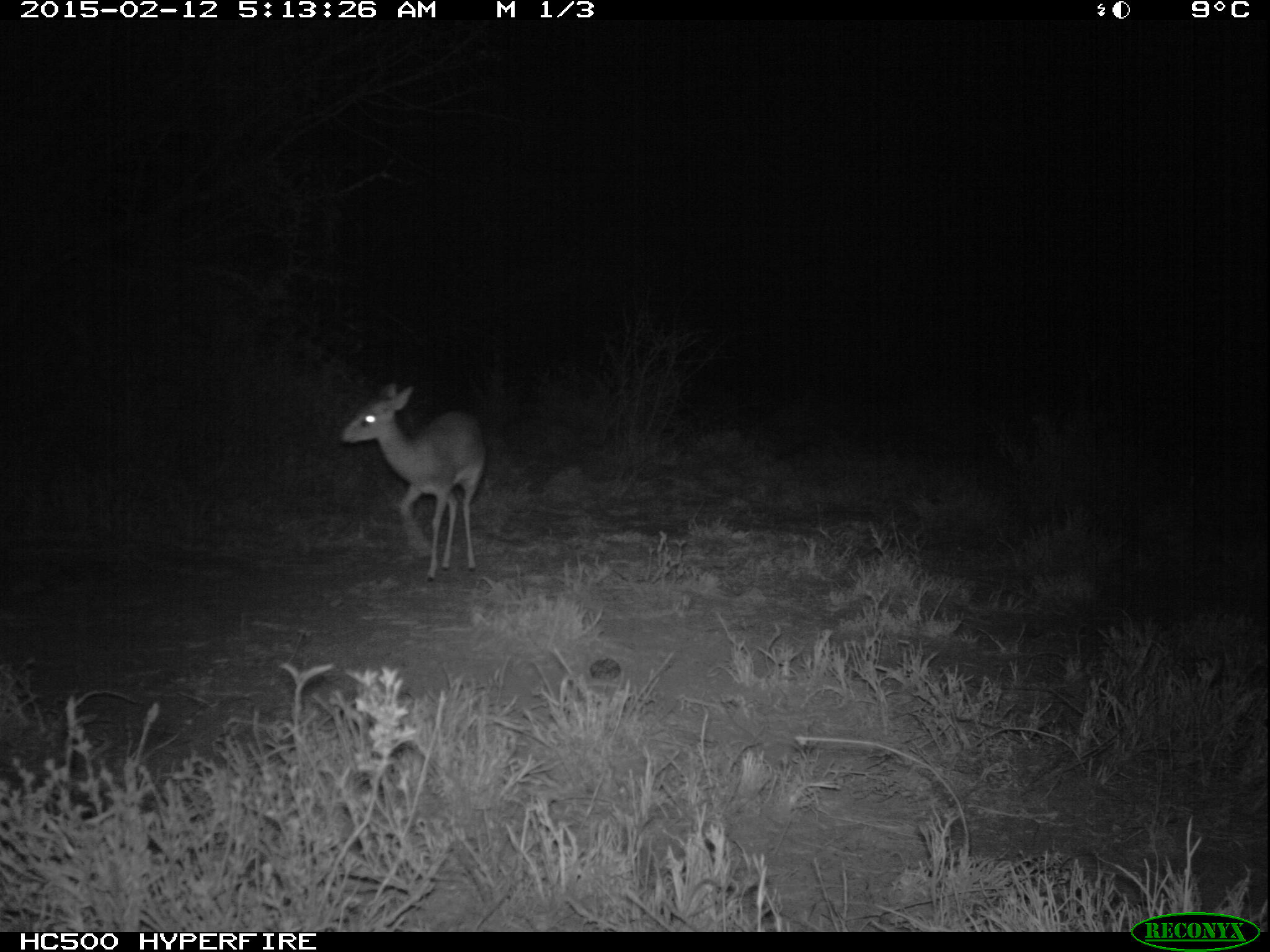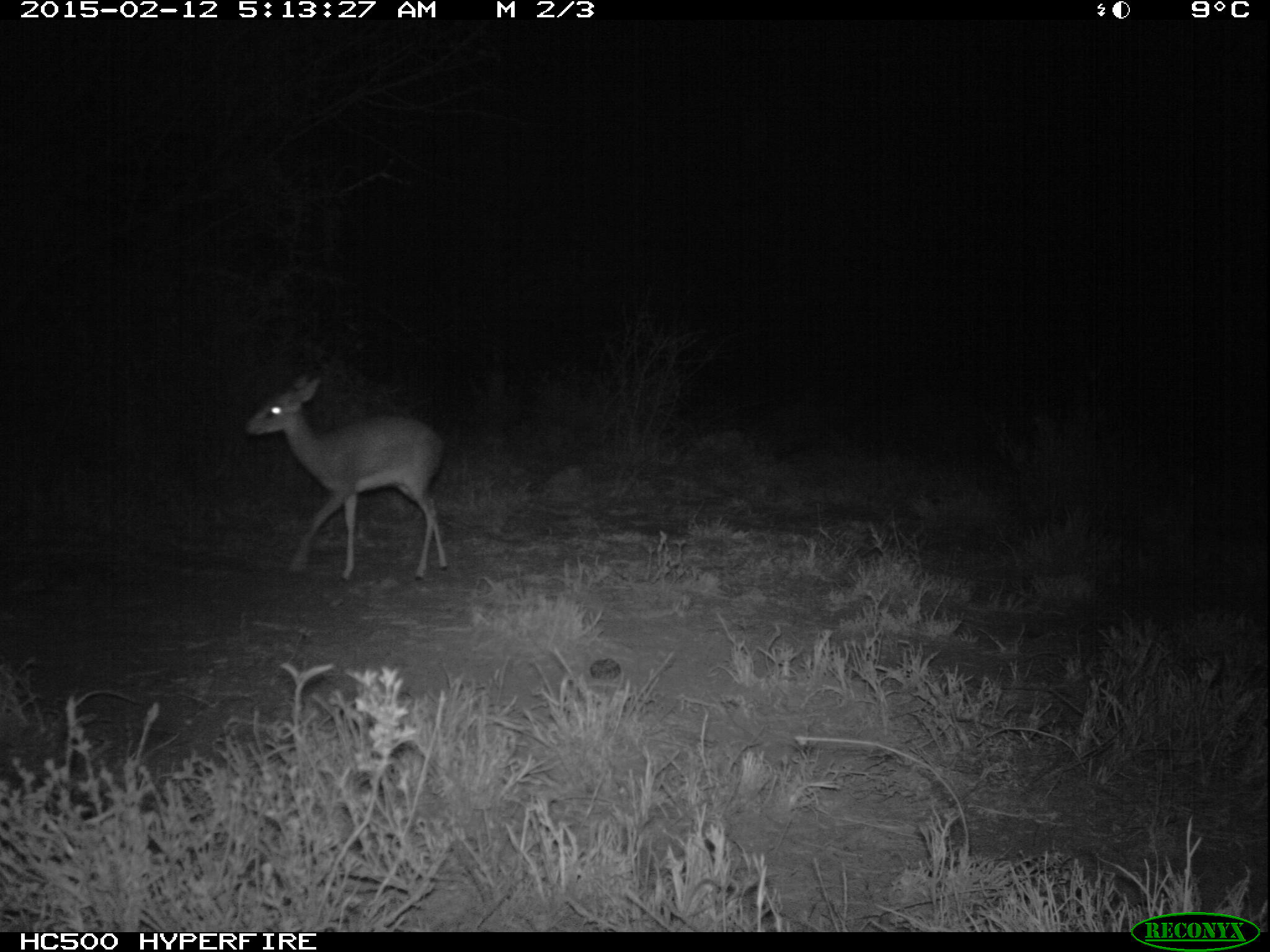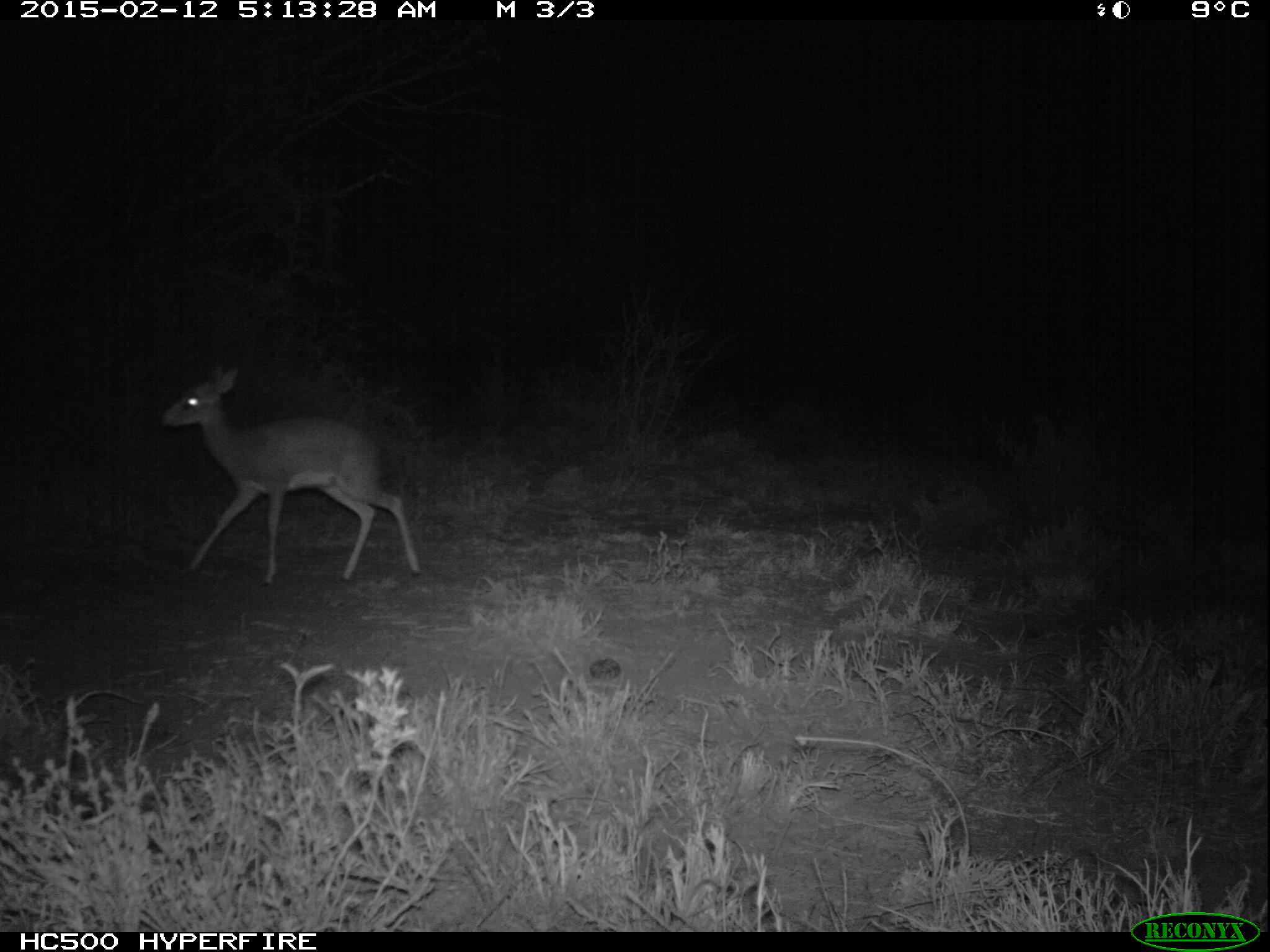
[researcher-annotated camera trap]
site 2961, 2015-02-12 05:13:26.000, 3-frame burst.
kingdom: Animalia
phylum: Chordata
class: Mammalia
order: Artiodactyla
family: Bovidae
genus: Madoqua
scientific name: Madoqua guentheri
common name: günther's dik-dik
Madoqua guentheri (günther's dik-dik), count 1.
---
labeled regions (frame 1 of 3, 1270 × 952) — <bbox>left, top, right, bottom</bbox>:
madoqua guentheri: <bbox>336, 379, 483, 579</bbox>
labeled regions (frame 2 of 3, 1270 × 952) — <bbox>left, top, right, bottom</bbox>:
madoqua guentheri: <bbox>239, 373, 452, 580</bbox>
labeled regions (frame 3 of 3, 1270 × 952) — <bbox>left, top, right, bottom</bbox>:
madoqua guentheri: <bbox>157, 362, 419, 583</bbox>